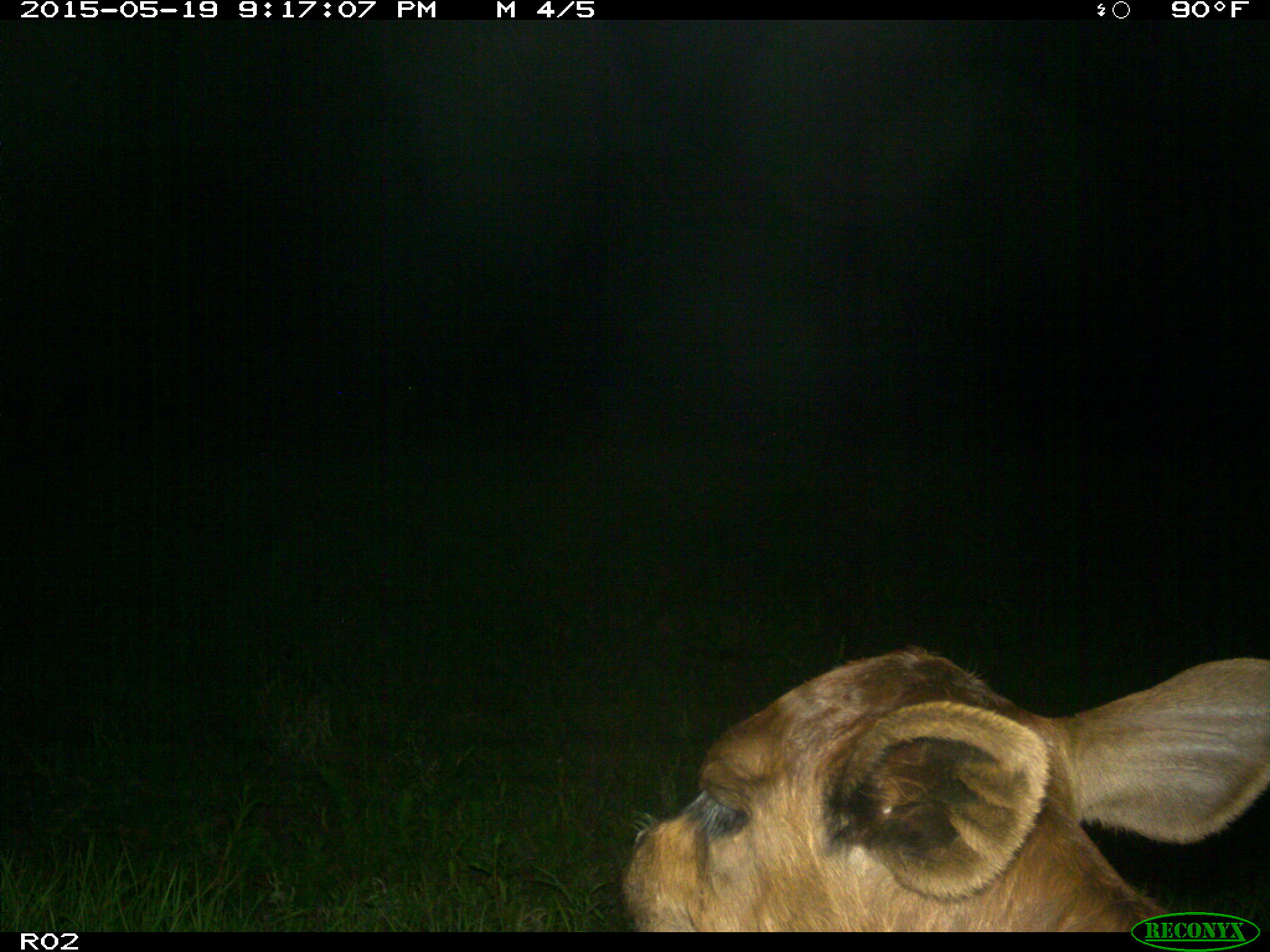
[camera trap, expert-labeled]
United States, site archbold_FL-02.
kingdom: Animalia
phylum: Chordata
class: Mammalia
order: Artiodactyla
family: Bovidae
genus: Bos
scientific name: Bos taurus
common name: domestic cow